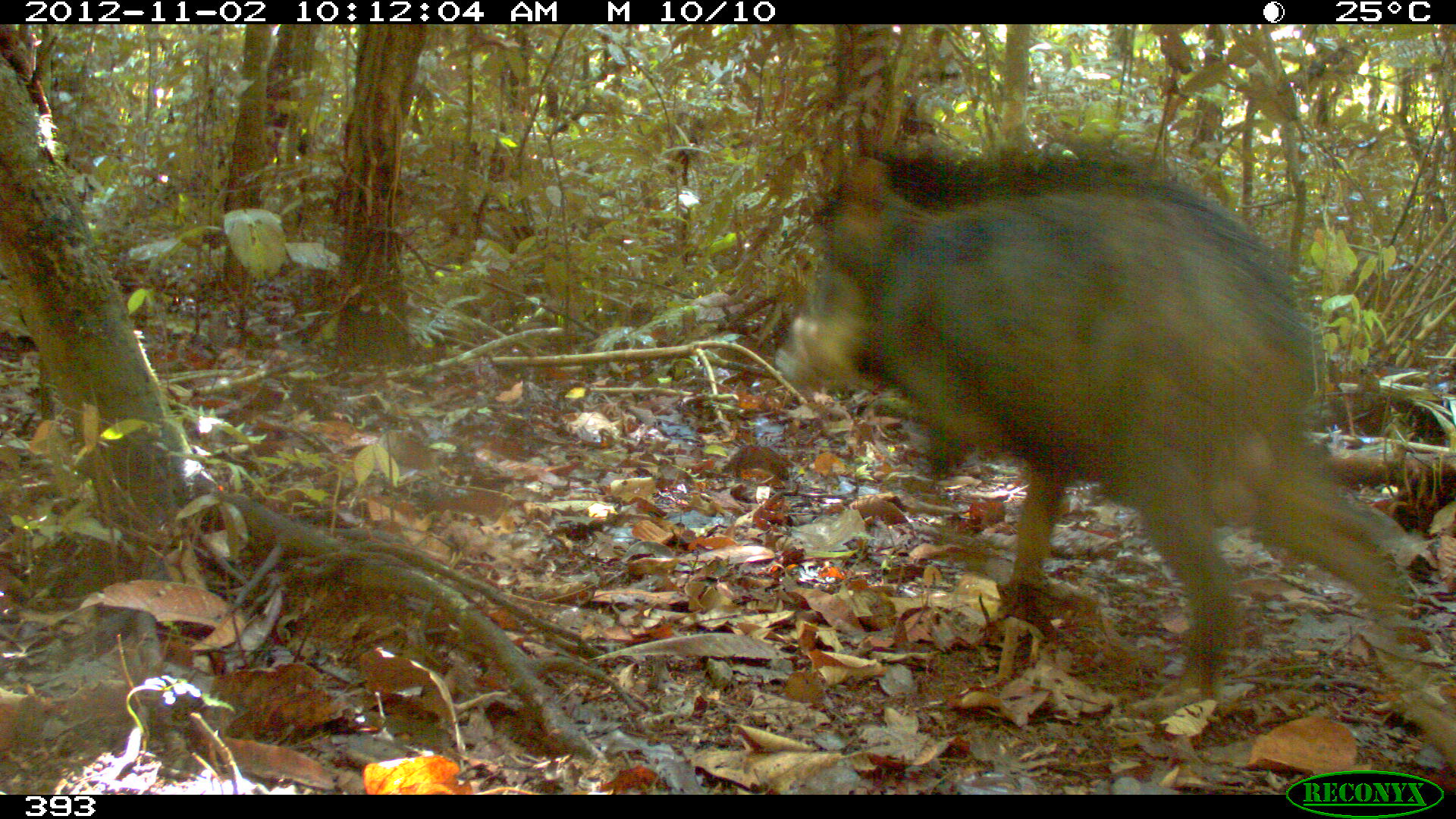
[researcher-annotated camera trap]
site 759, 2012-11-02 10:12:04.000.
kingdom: Animalia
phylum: Chordata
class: Mammalia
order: Artiodactyla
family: Tayassuidae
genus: Tayassu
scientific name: Tayassu pecari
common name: white-lipped peccary